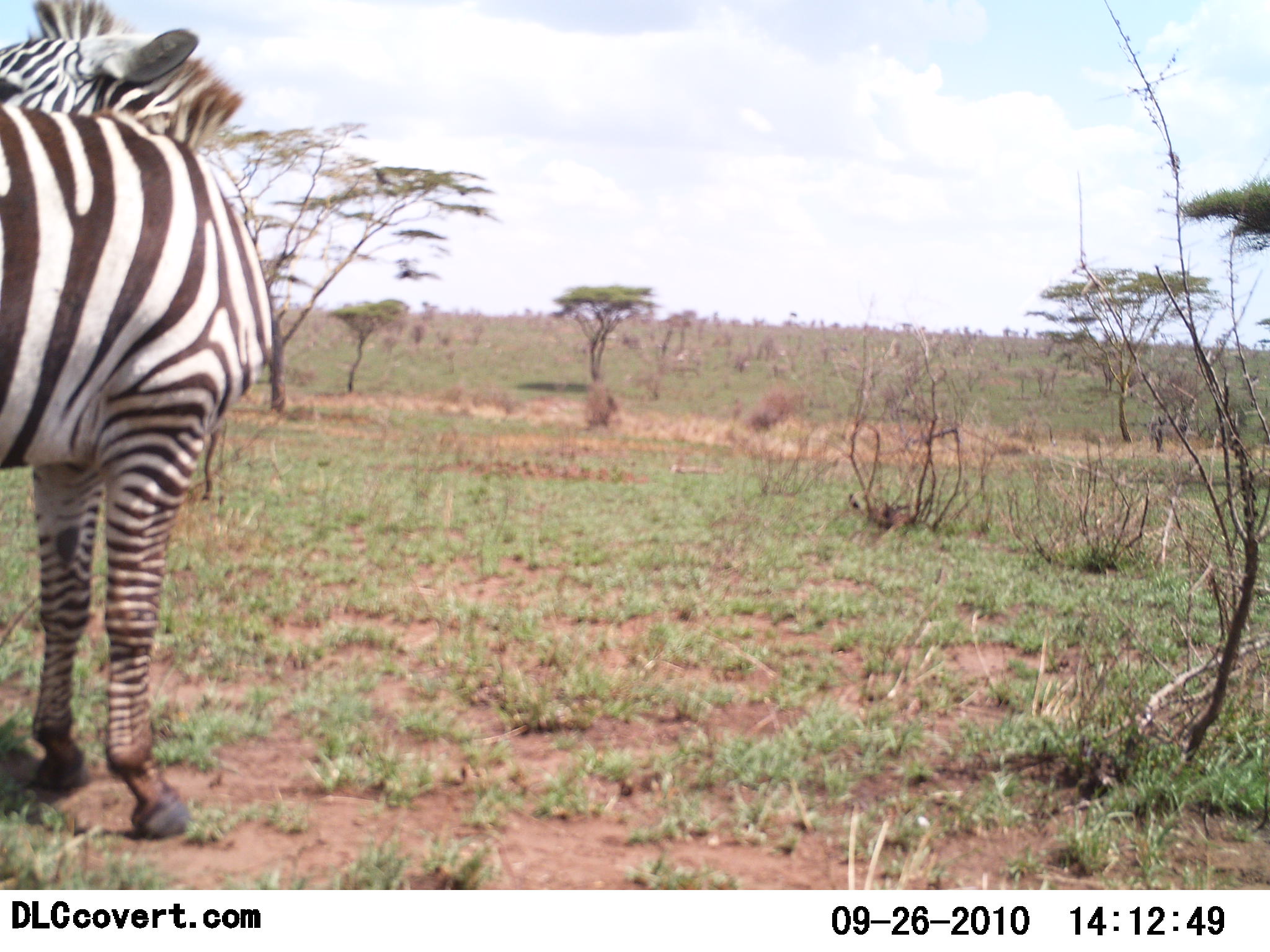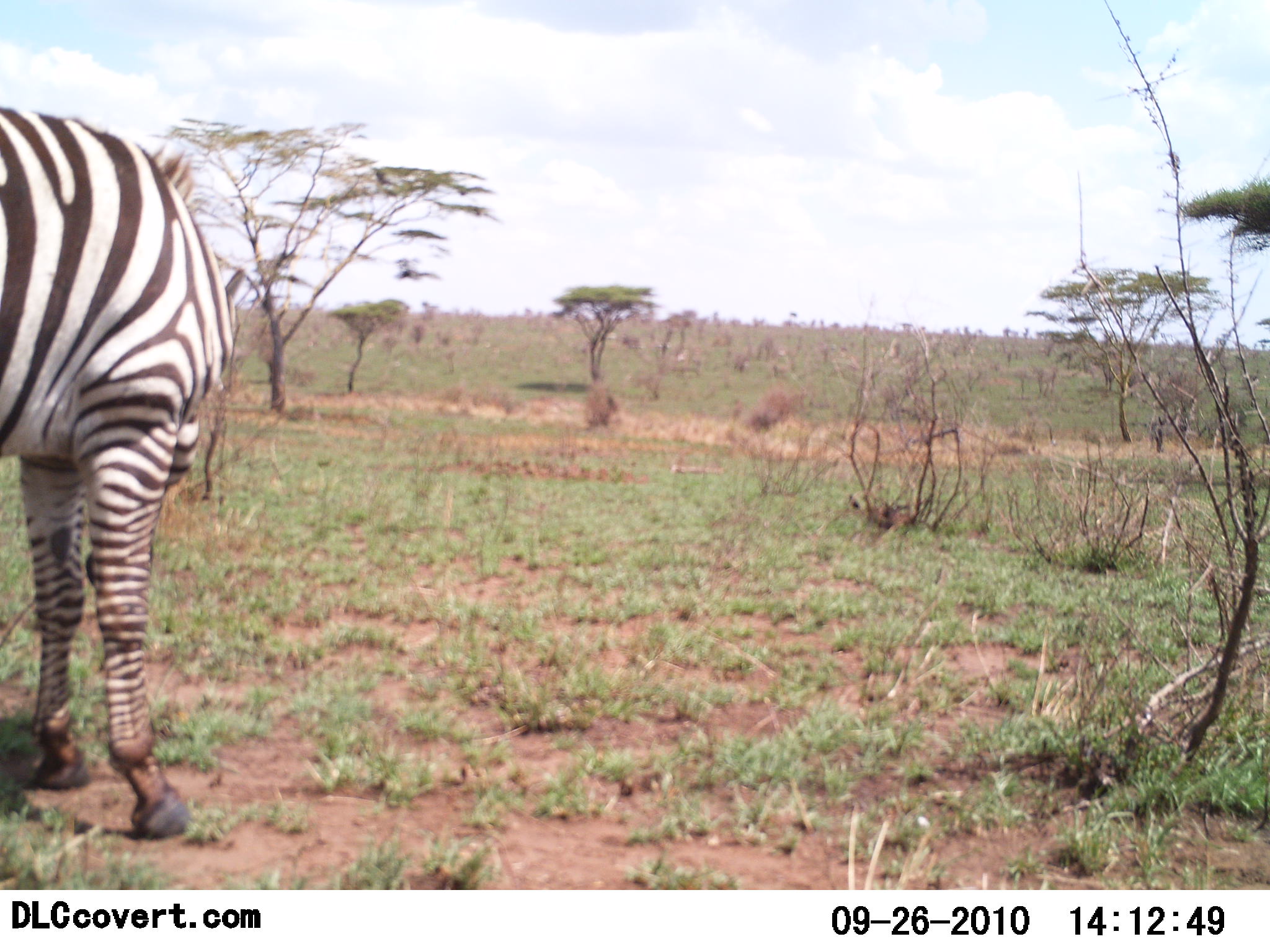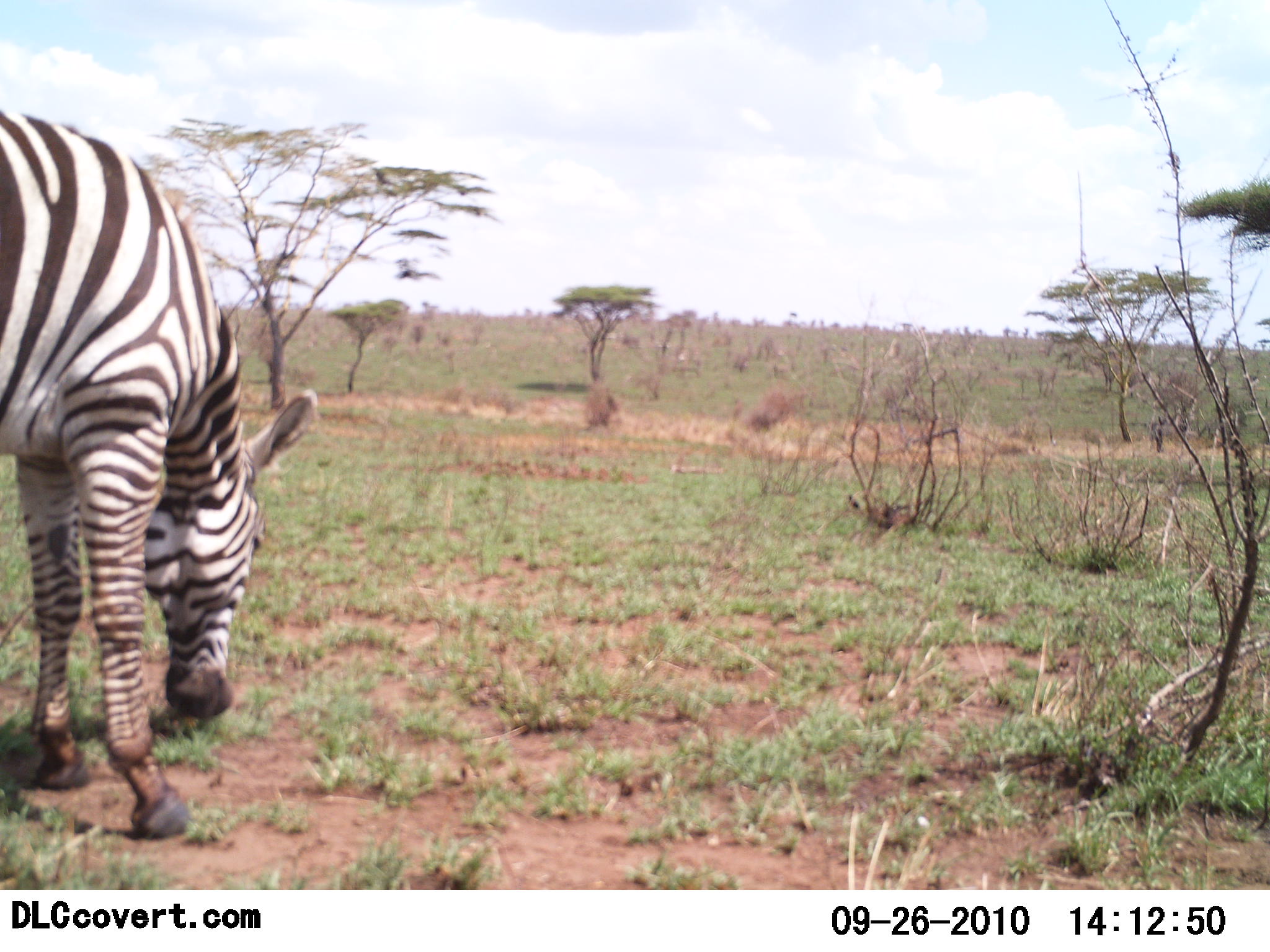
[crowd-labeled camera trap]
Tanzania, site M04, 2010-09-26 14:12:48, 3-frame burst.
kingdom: Animalia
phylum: Chordata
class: Mammalia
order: Perissodactyla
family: Equidae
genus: Equus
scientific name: Equus quagga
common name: plains zebra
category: zebra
Zebra (plains zebra) (Equus quagga), count 1. Behavior (volunteer vote fractions): standing 73%, resting 0%, moving 7%, interacting 7%. Young present (vote fraction): 0%. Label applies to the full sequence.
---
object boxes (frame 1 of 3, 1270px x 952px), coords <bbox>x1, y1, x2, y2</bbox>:
animal: <bbox>1, 0, 277, 839</bbox>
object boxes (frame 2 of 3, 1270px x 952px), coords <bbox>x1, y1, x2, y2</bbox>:
animal: <bbox>0, 108, 244, 840</bbox>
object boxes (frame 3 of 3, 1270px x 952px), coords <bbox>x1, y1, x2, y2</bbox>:
animal: <bbox>0, 113, 322, 839</bbox>